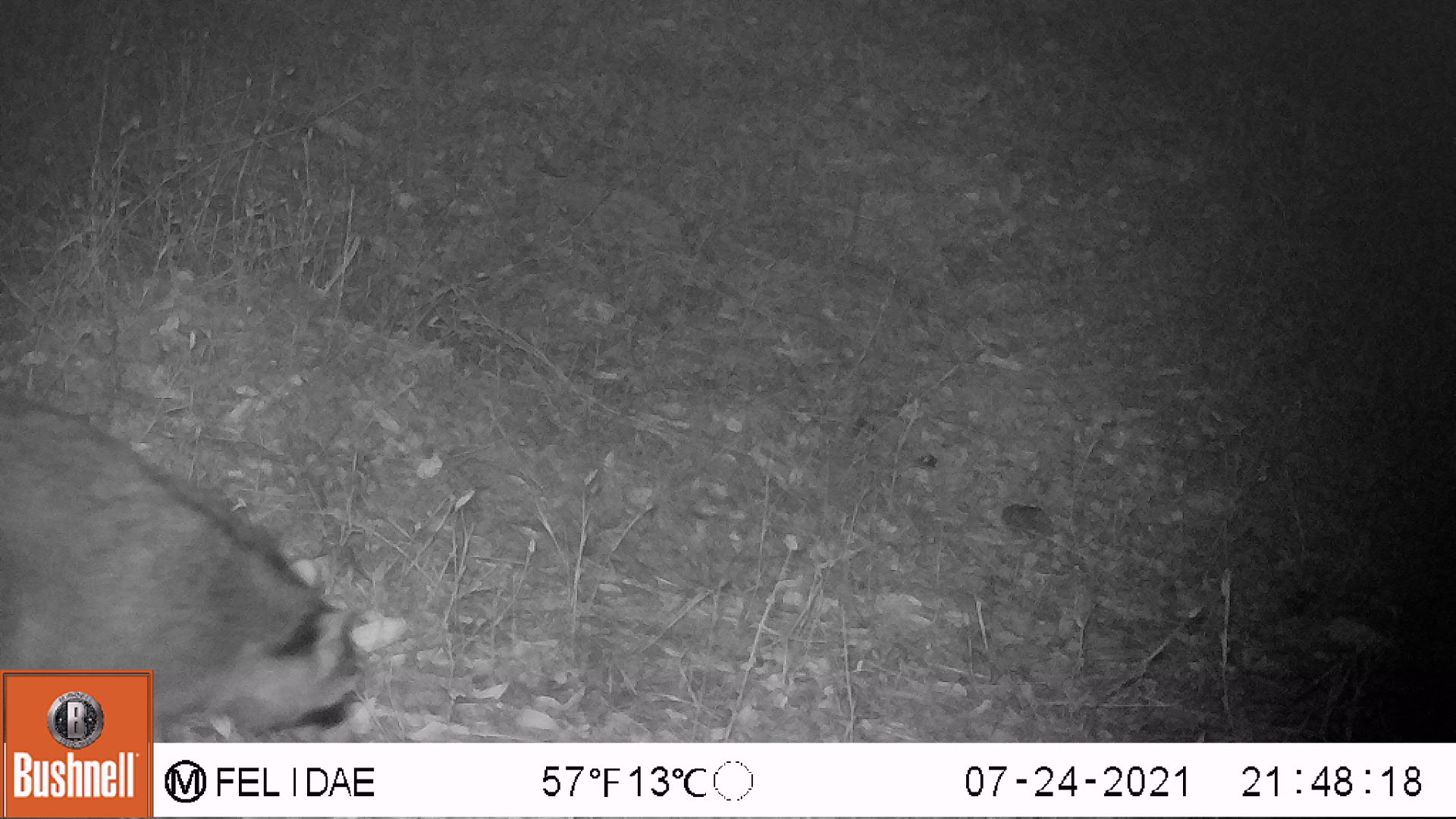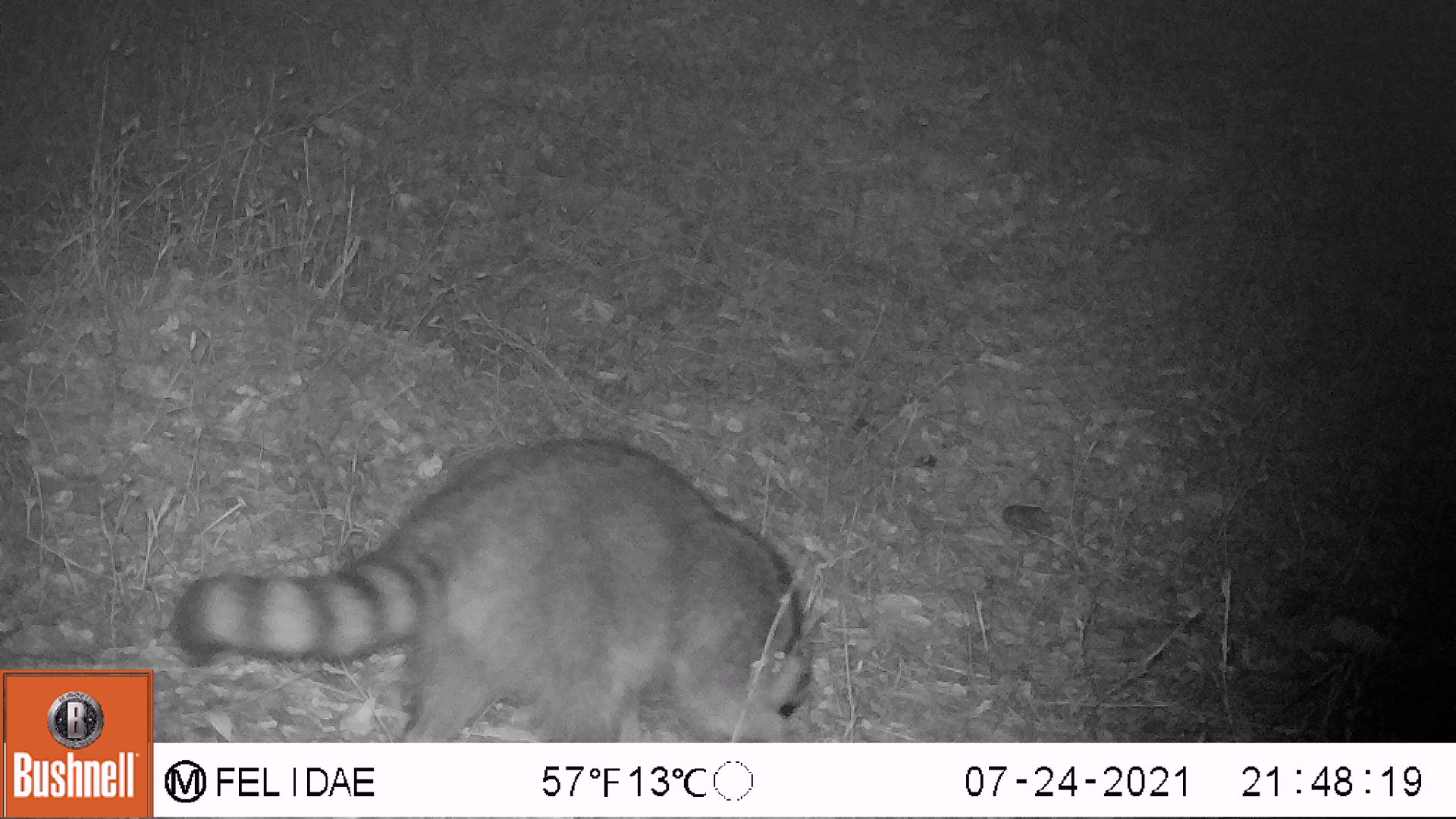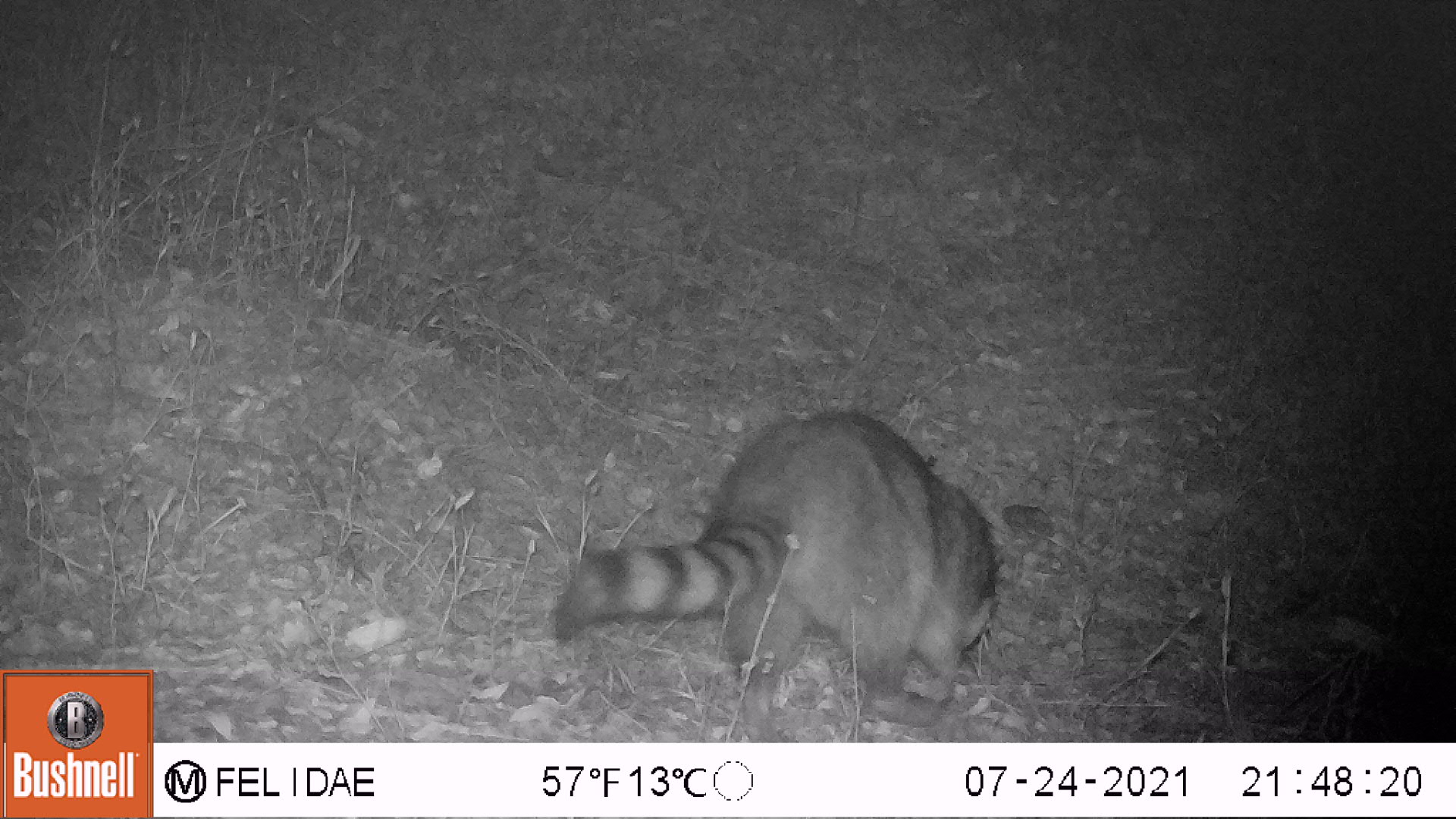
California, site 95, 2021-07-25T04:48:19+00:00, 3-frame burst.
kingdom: Animalia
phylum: Chordata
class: Mammalia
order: Carnivora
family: Procyonidae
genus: Procyon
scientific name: Procyon lotor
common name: raccoon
Raccoon (Procyon lotor).